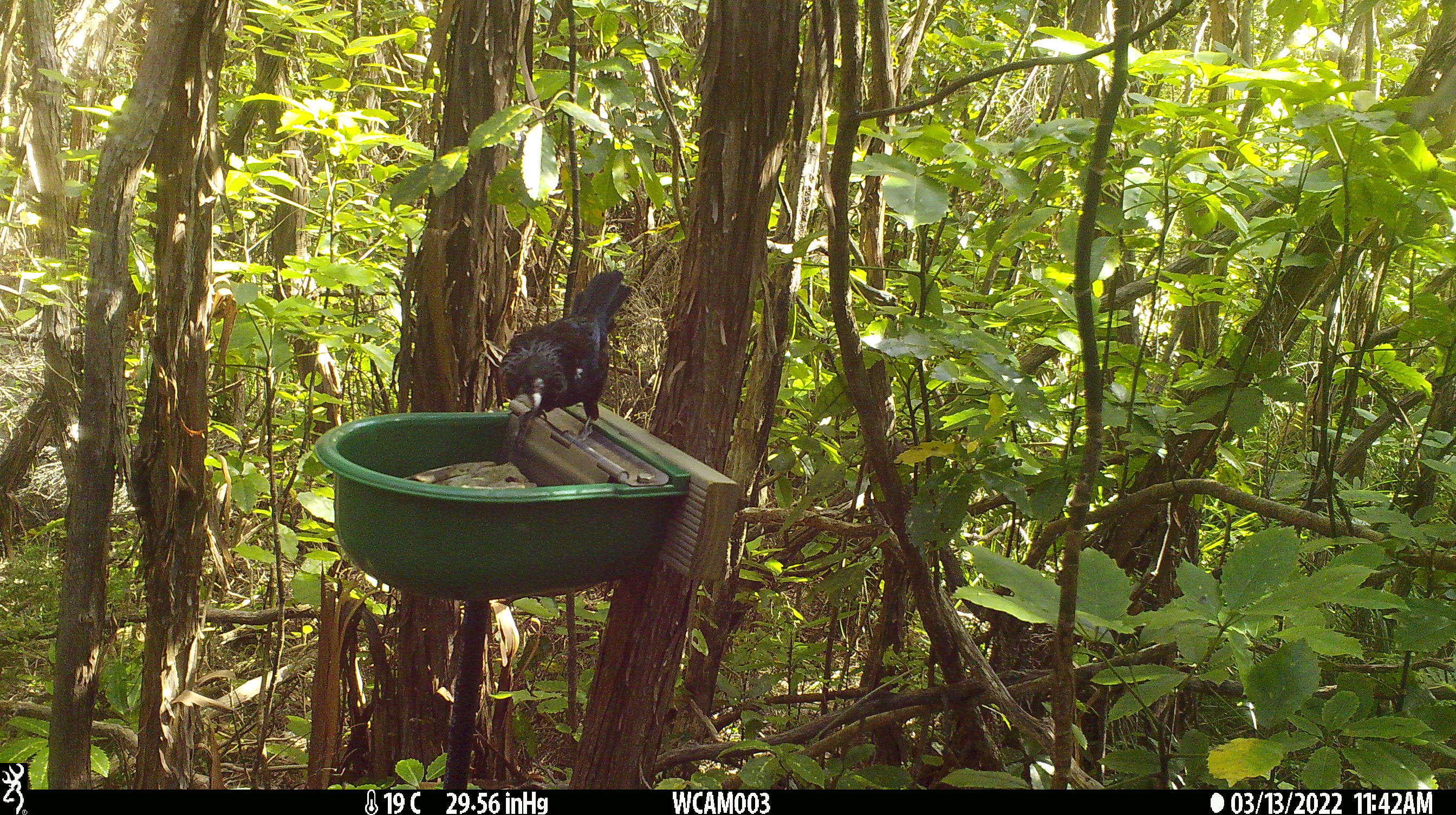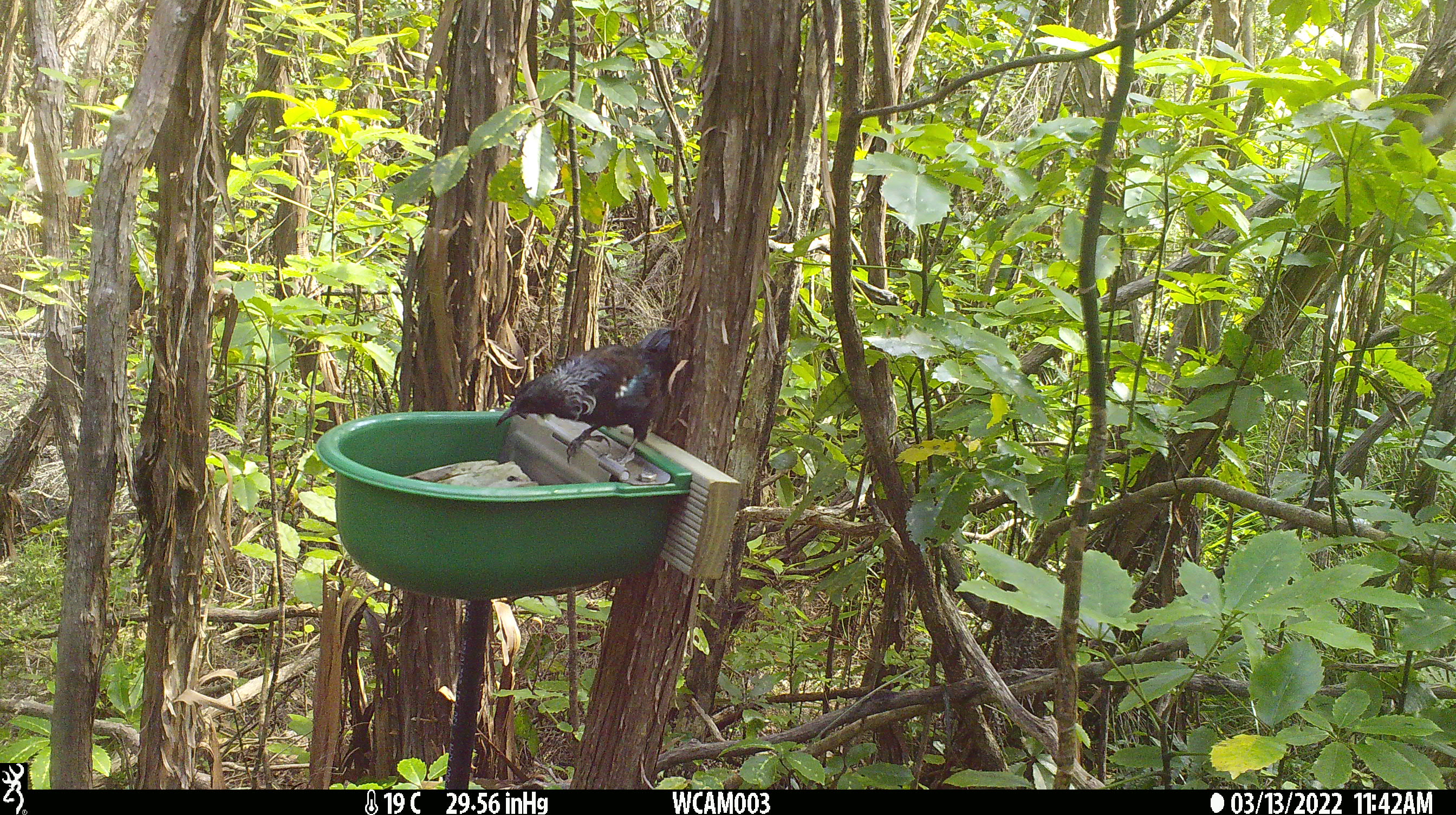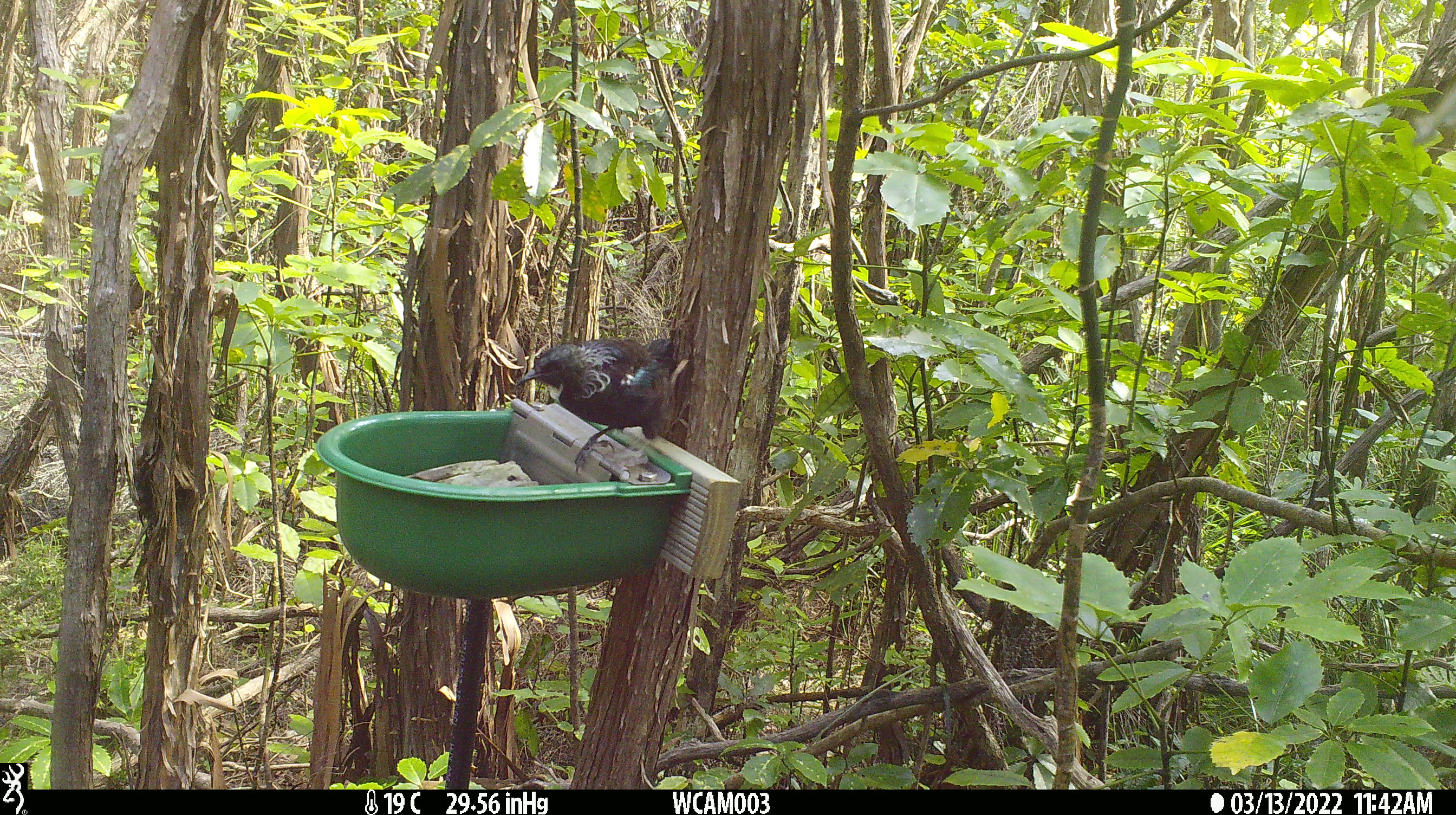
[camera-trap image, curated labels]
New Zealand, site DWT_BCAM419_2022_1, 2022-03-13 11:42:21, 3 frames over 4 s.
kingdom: Animalia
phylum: Chordata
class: Aves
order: Passeriformes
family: Meliphagidae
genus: Prosthemadera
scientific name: Prosthemadera novaeseelandiae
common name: tui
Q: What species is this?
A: Tui (Prosthemadera novaeseelandiae).